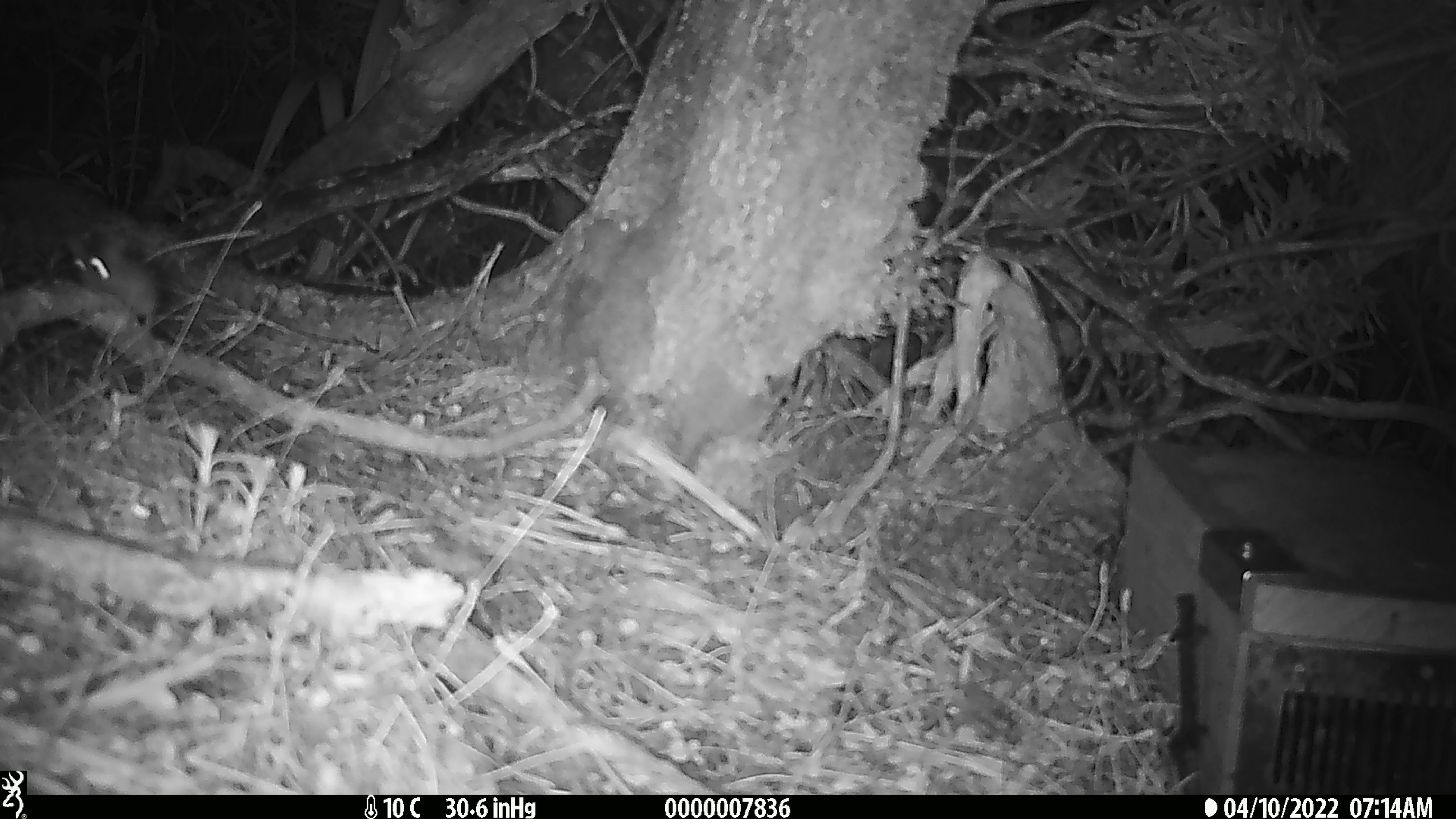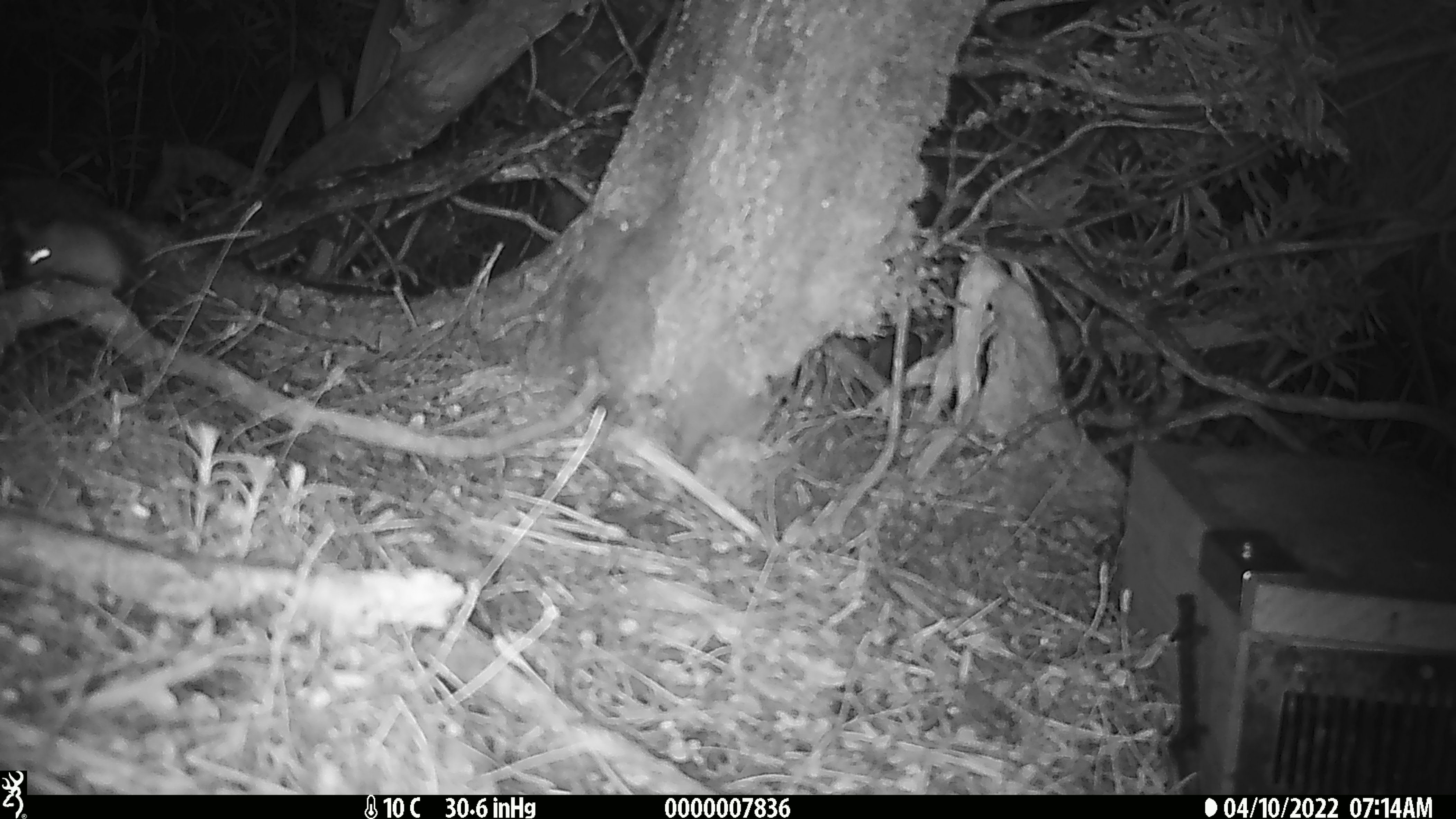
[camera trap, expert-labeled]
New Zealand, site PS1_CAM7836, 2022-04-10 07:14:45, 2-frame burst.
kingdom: Animalia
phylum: Chordata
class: Mammalia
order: Rodentia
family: Muridae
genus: Mus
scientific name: Mus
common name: mouse